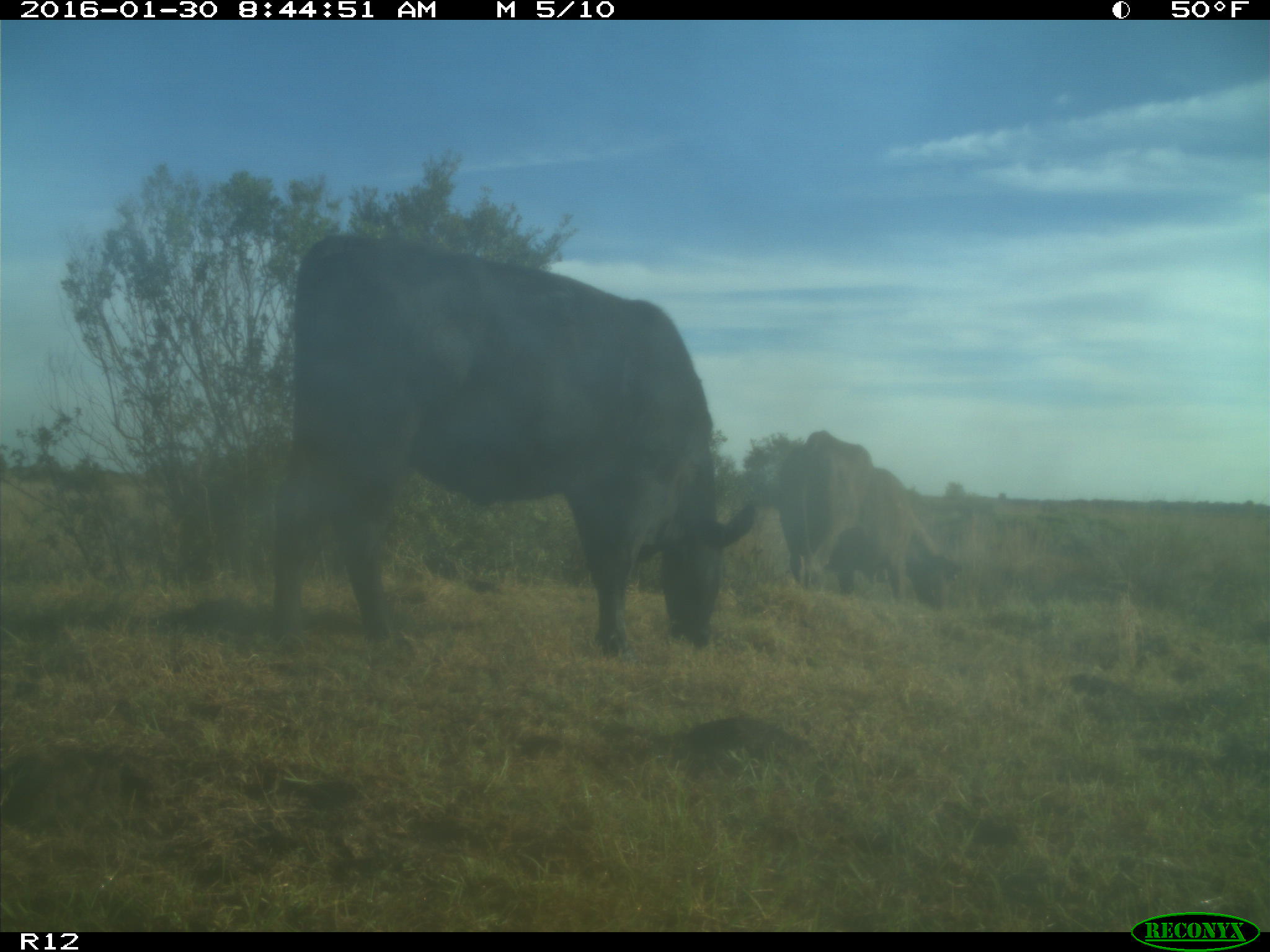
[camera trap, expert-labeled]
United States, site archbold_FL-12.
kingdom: Animalia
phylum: Chordata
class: Mammalia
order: Artiodactyla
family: Bovidae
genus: Bos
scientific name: Bos taurus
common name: domestic cow